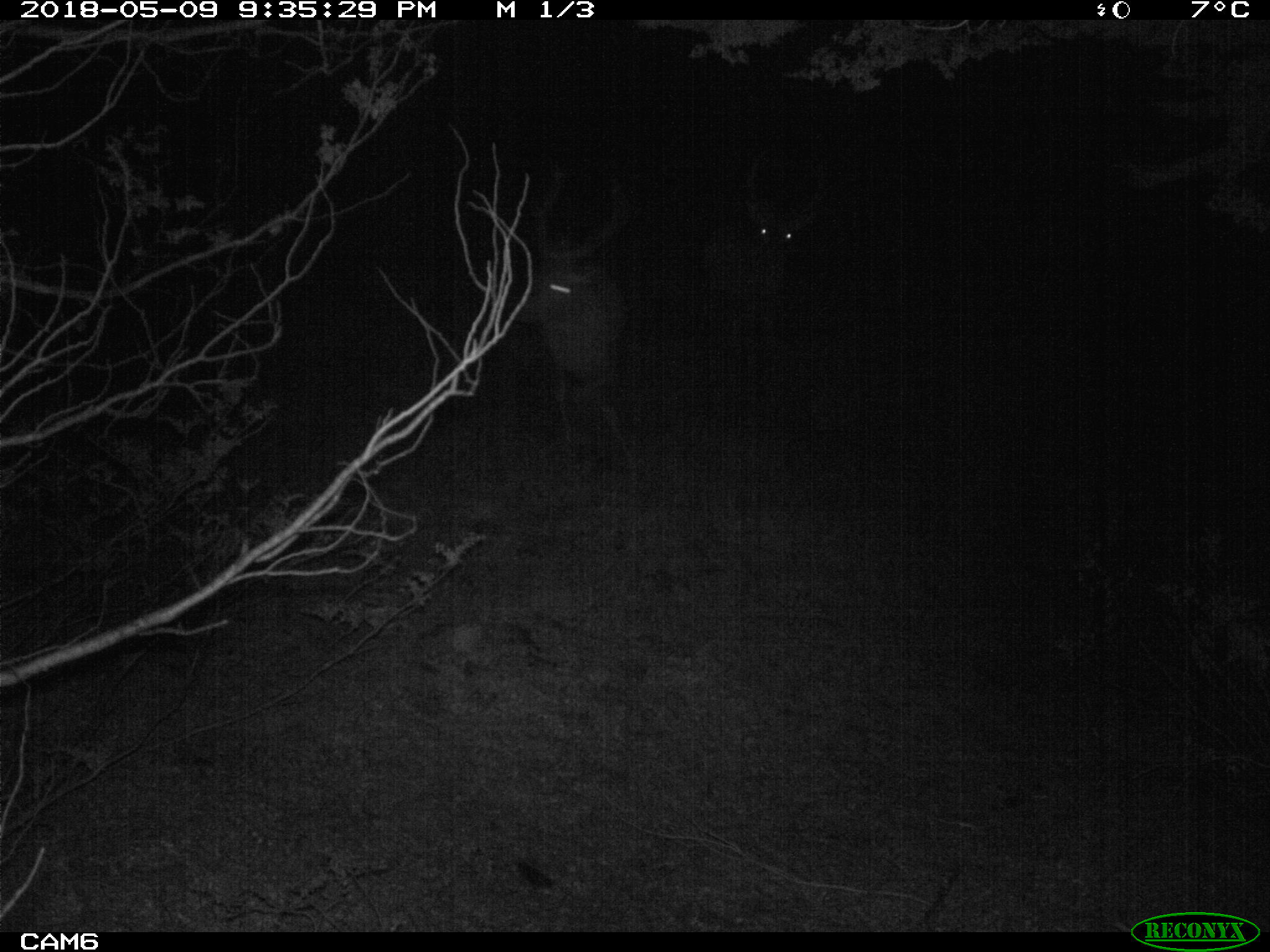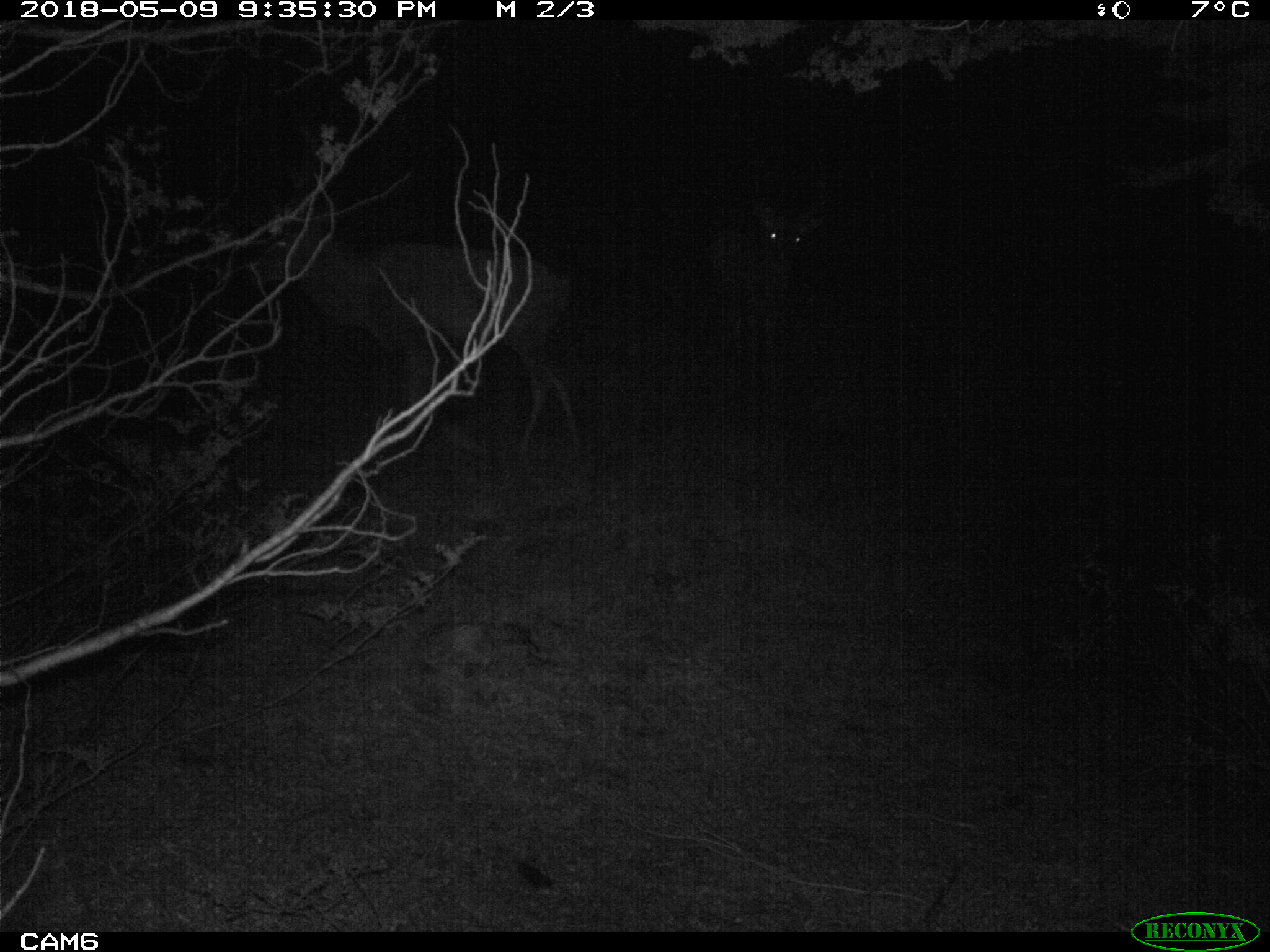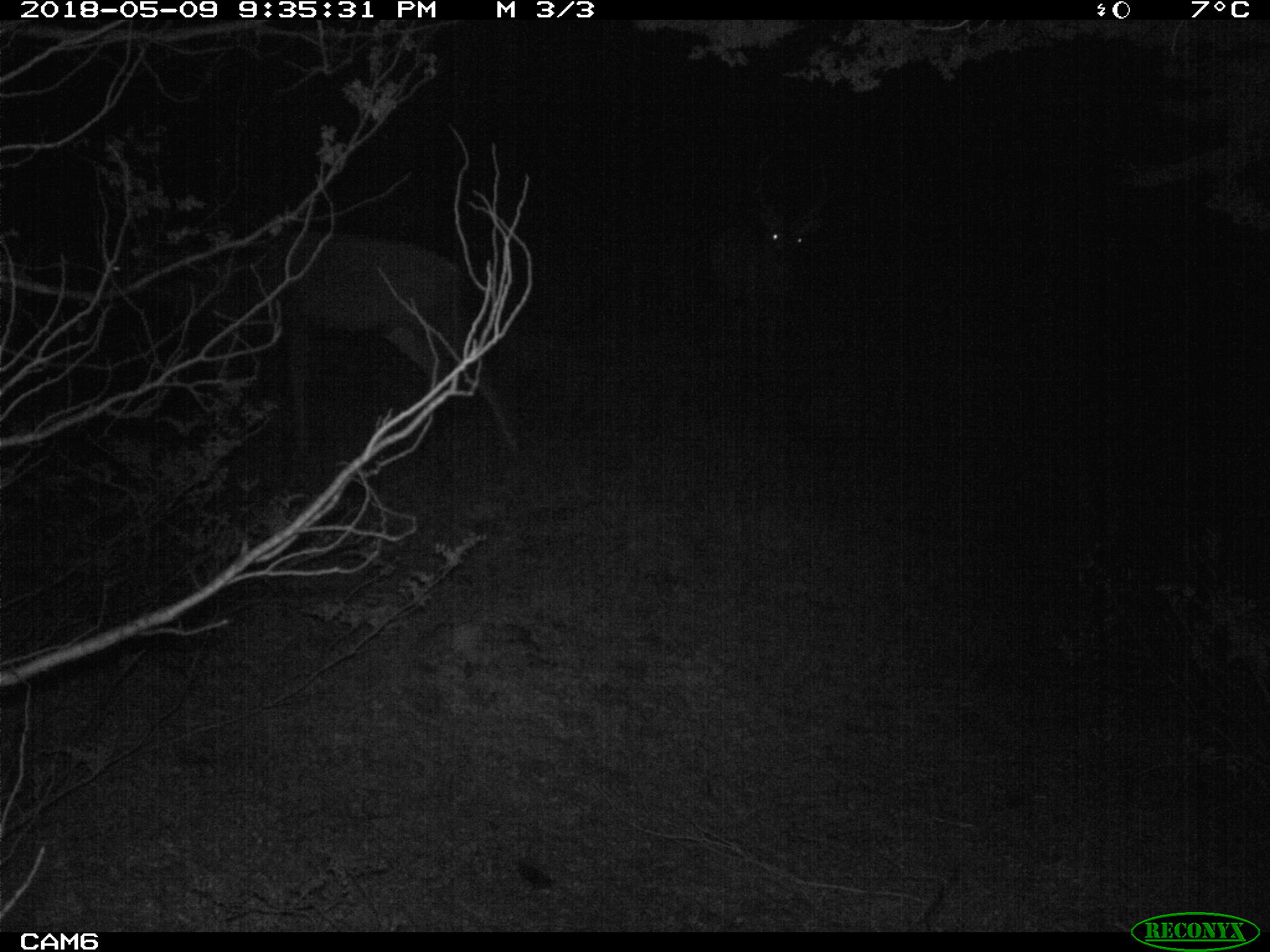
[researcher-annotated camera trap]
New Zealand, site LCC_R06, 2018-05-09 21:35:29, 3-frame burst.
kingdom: Animalia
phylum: Chordata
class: Mammalia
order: Artiodactyla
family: Cervidae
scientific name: Cervidae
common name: deer